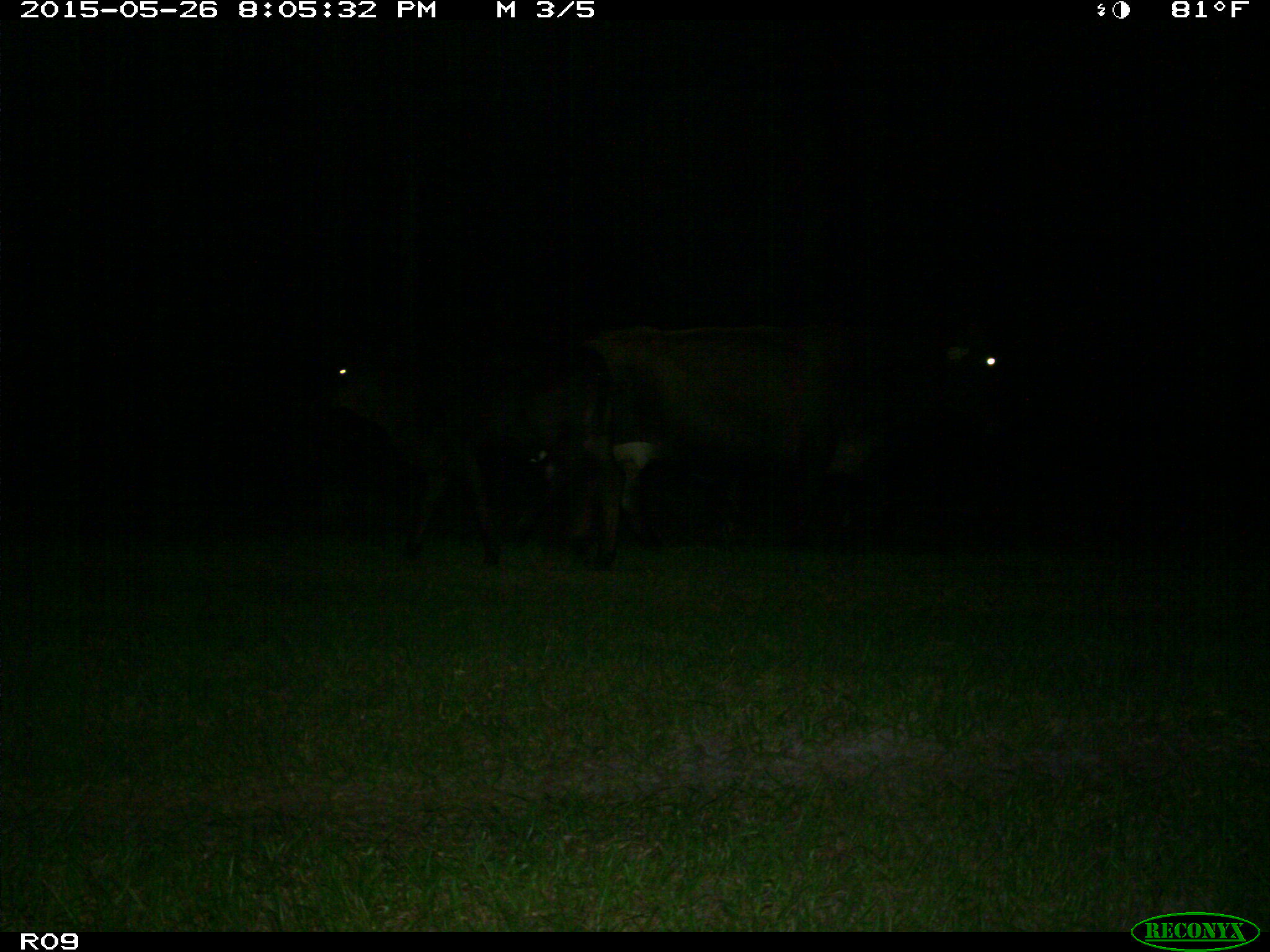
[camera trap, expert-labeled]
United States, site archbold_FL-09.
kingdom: Animalia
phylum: Chordata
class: Mammalia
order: Artiodactyla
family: Bovidae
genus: Bos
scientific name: Bos taurus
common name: domestic cow